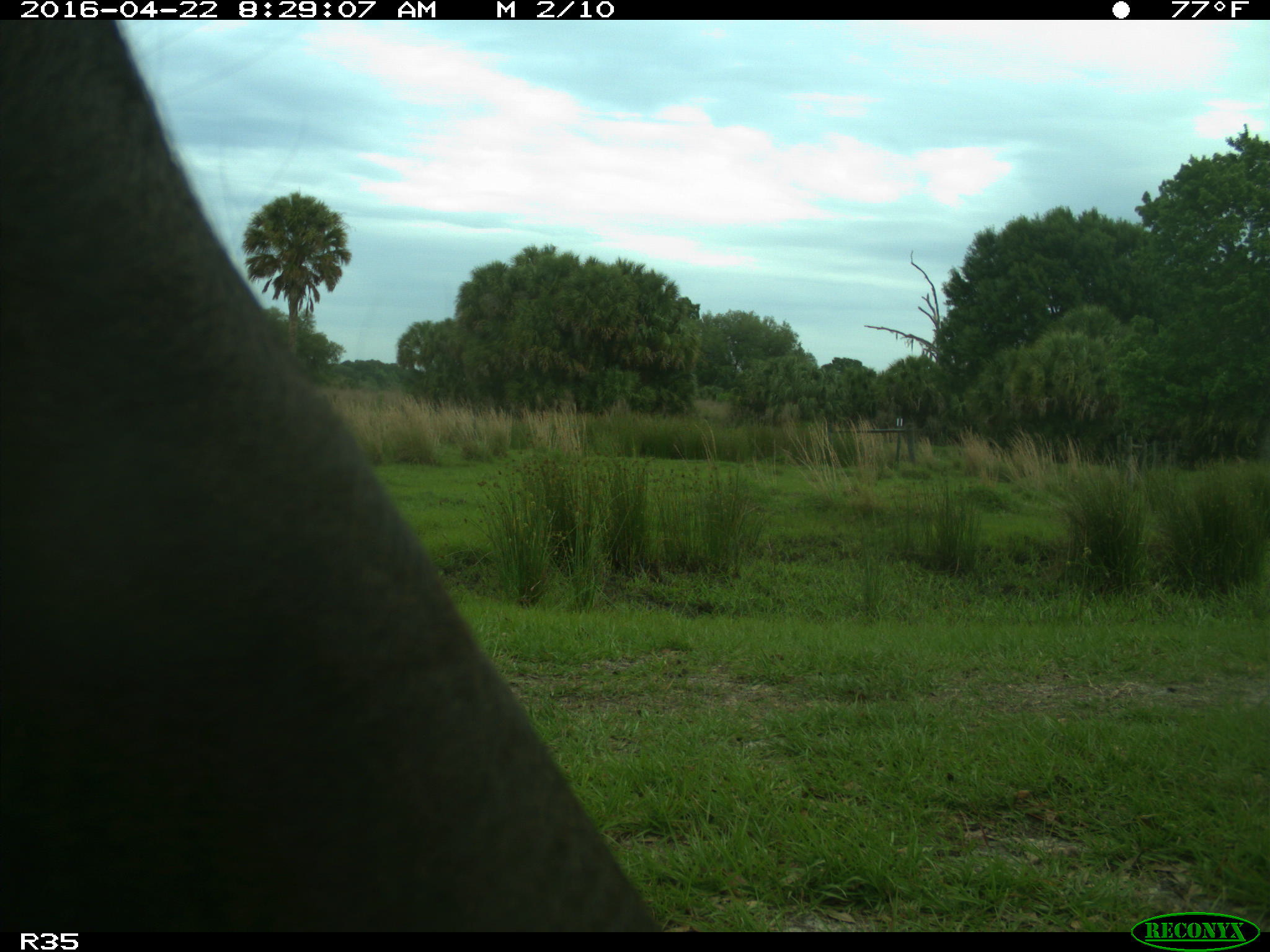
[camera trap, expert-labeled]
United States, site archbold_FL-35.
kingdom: Animalia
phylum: Chordata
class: Mammalia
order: Artiodactyla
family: Bovidae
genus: Bos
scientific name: Bos taurus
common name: domestic cow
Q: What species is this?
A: Bos taurus (domestic cow).